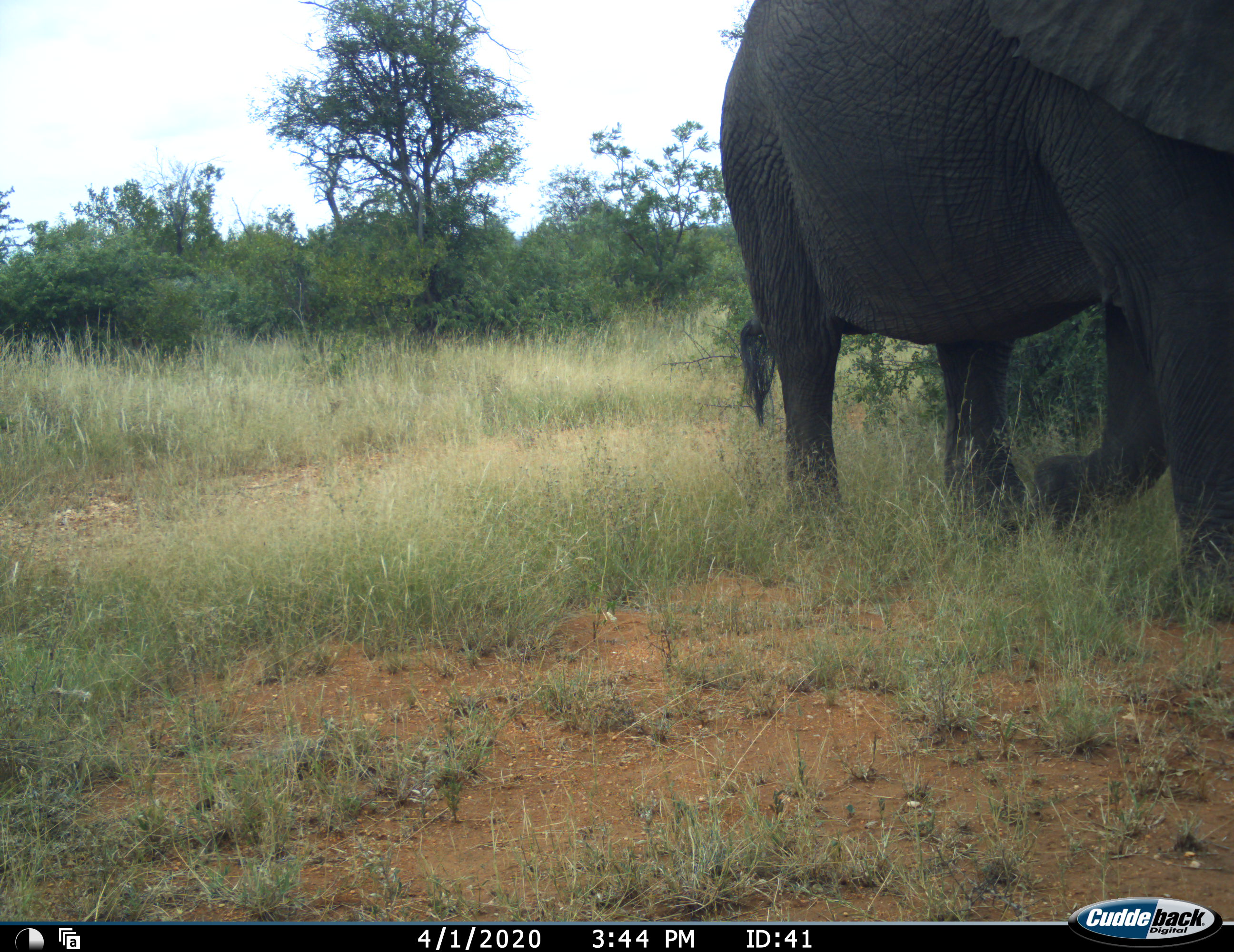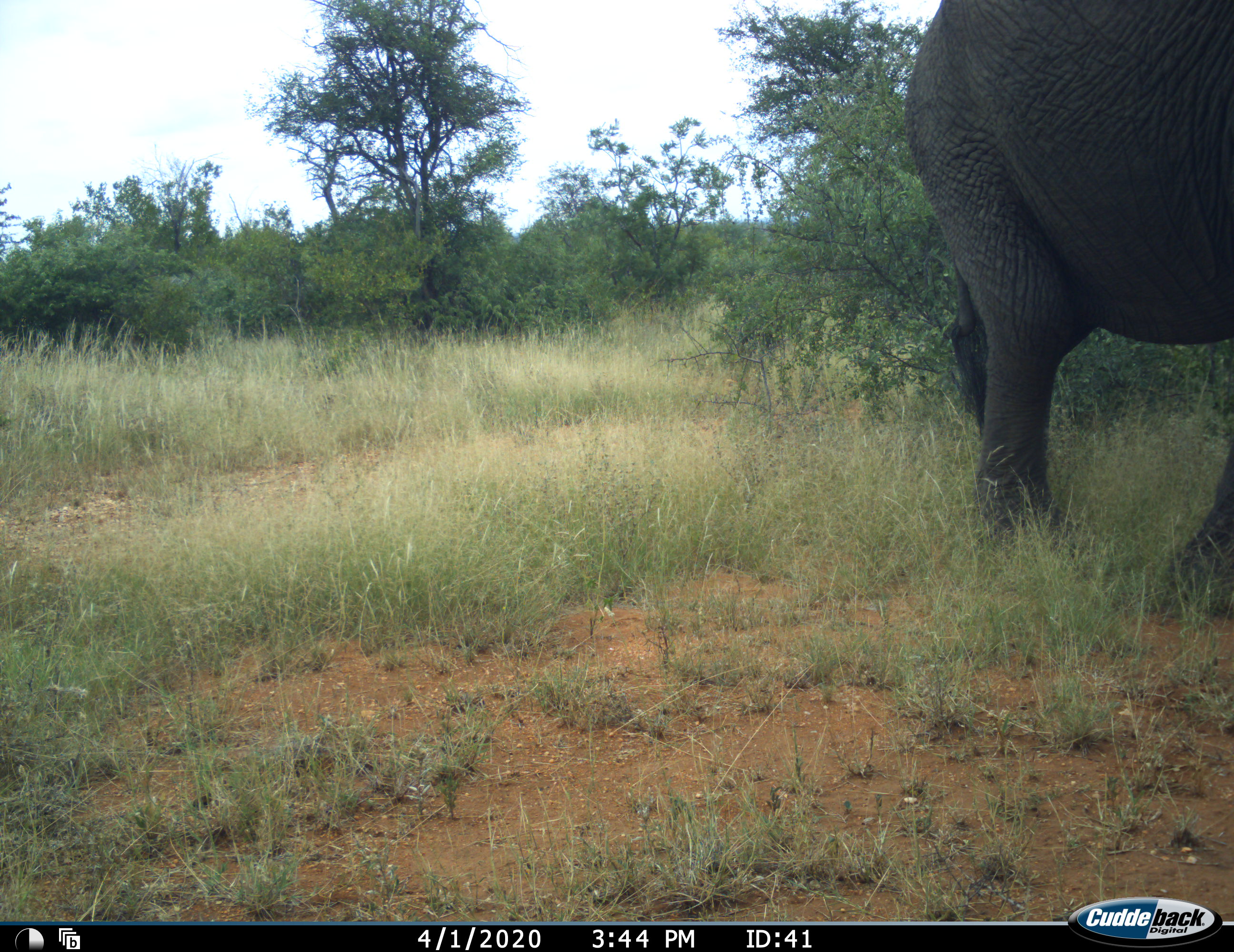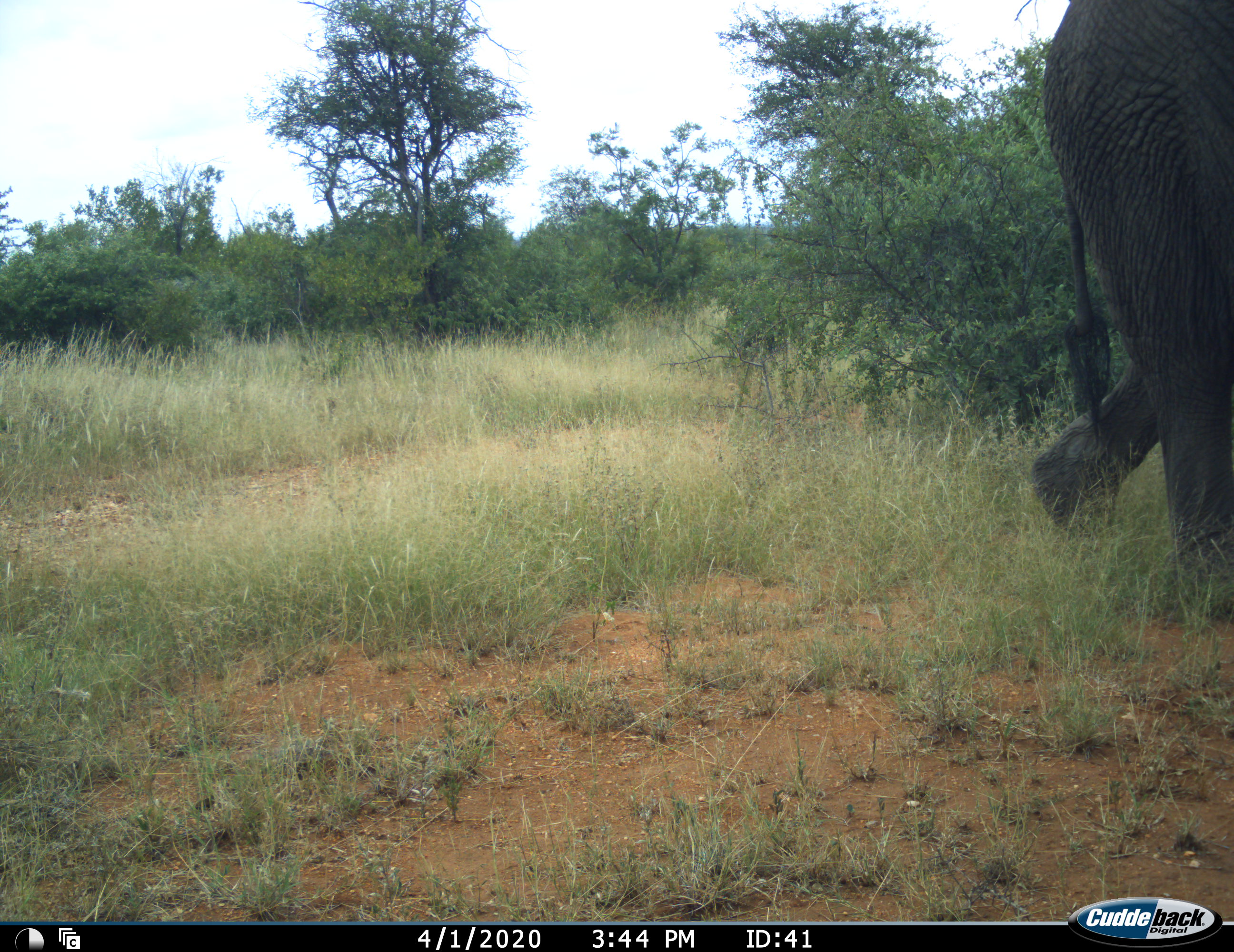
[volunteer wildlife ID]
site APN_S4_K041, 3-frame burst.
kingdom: Animalia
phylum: Chordata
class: Mammalia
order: Proboscidea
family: Elephantidae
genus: Loxodonta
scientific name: Loxodonta africana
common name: african bush elephant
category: elephant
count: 1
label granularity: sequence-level